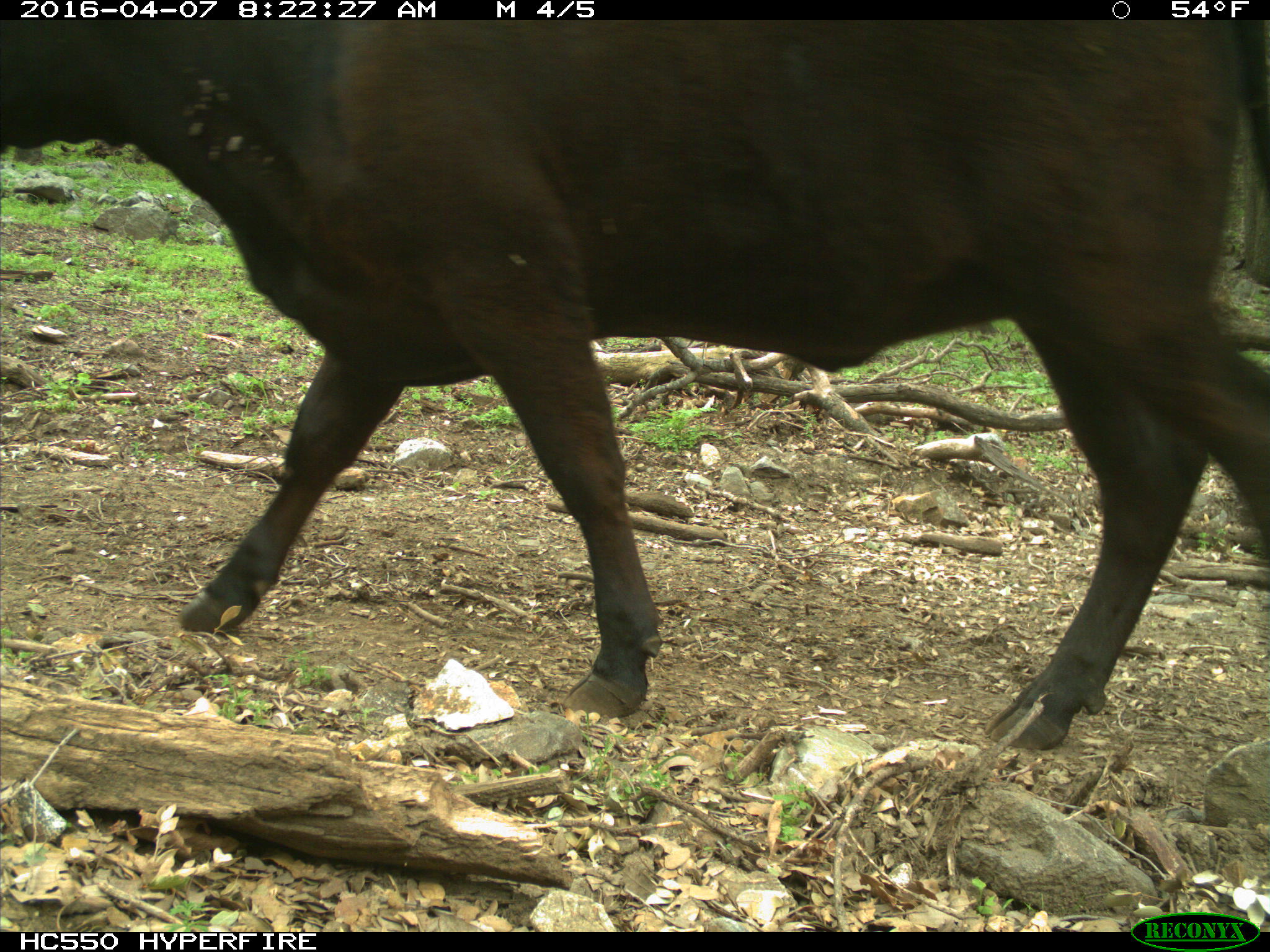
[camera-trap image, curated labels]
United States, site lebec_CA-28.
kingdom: Animalia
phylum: Chordata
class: Mammalia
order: Artiodactyla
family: Bovidae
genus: Bos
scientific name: Bos taurus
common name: domestic cow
Bos taurus (domestic cow).